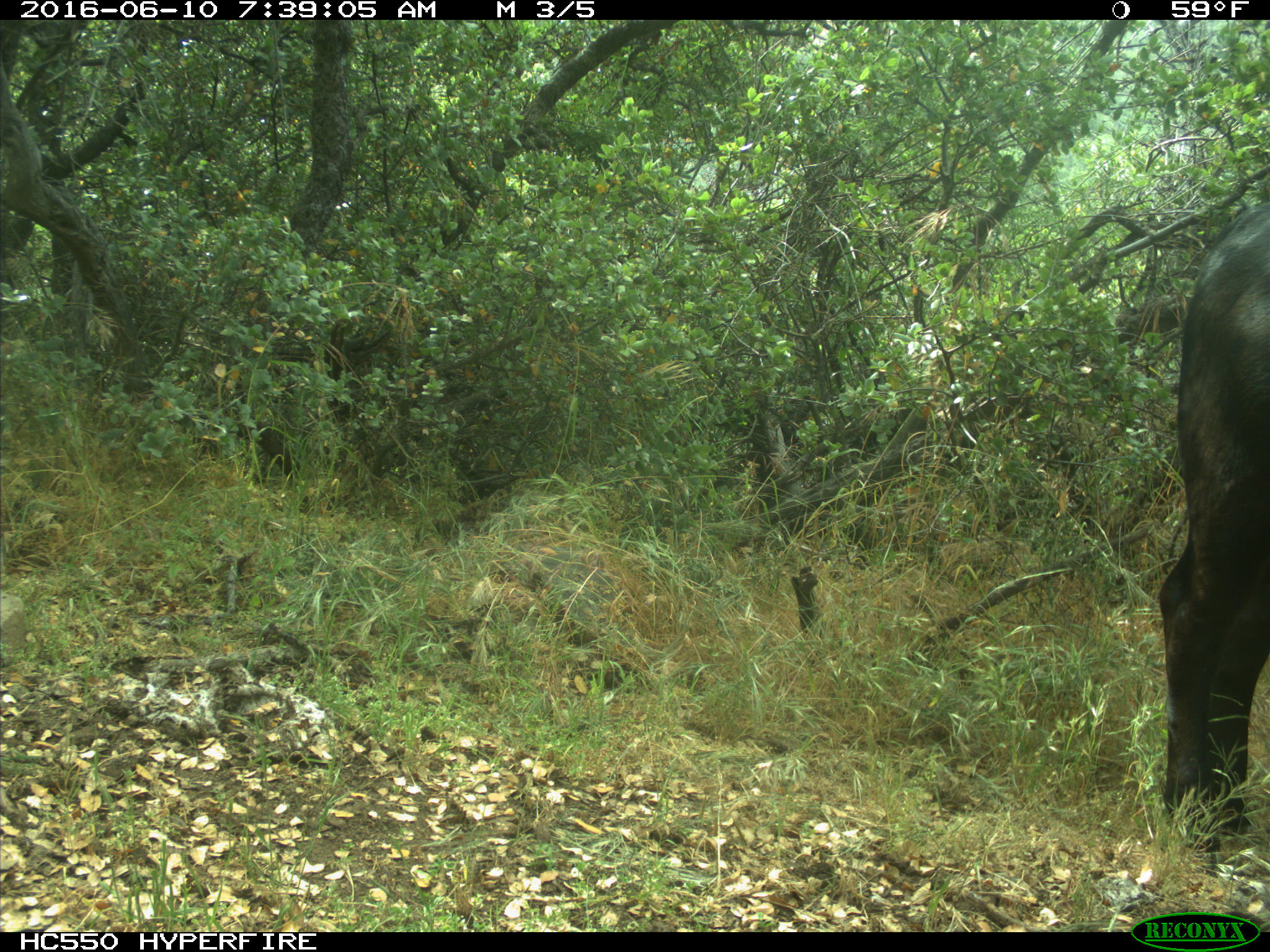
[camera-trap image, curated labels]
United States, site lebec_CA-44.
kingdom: Animalia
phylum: Chordata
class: Mammalia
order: Artiodactyla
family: Bovidae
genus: Bos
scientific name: Bos taurus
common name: domestic cow